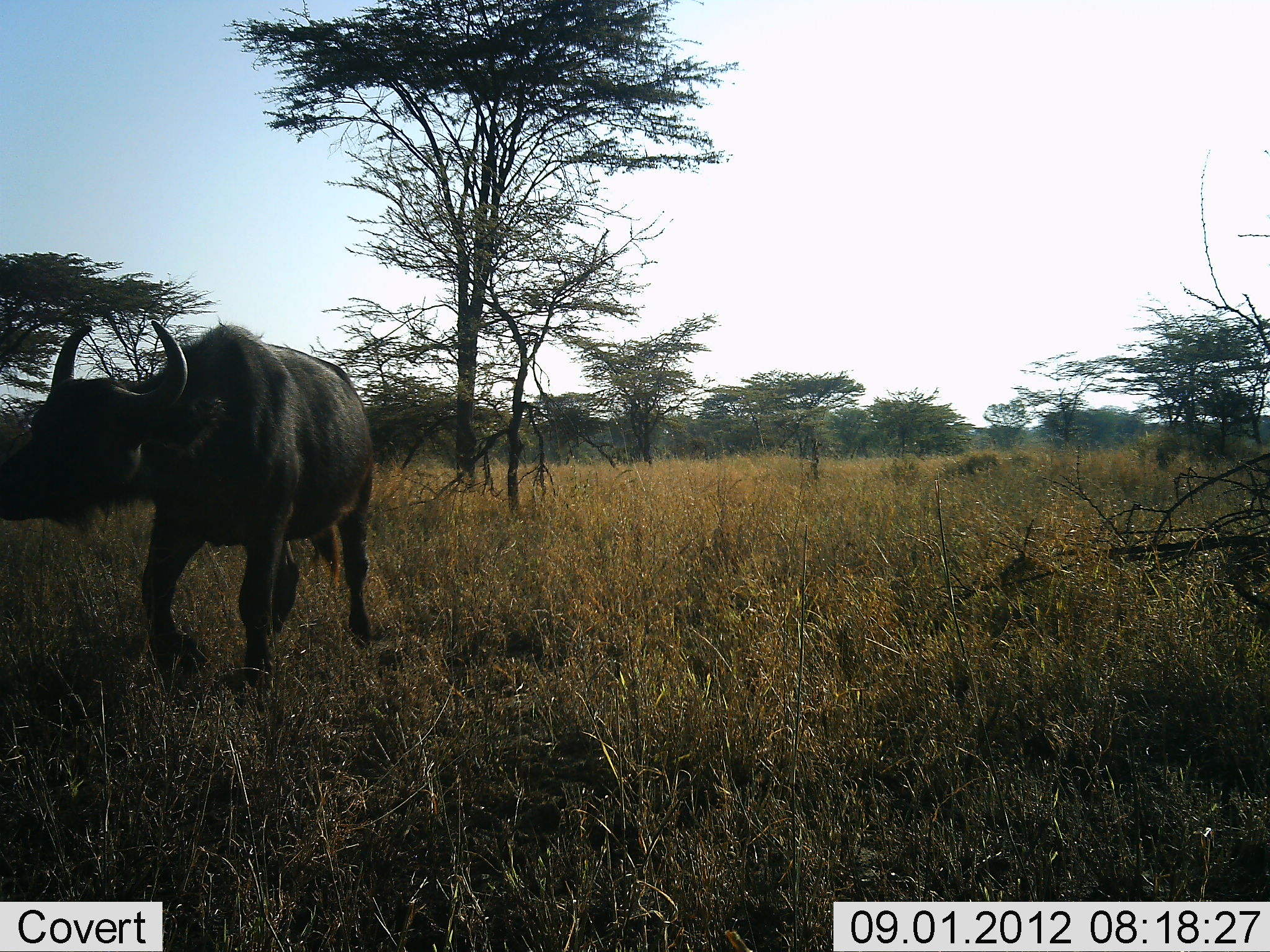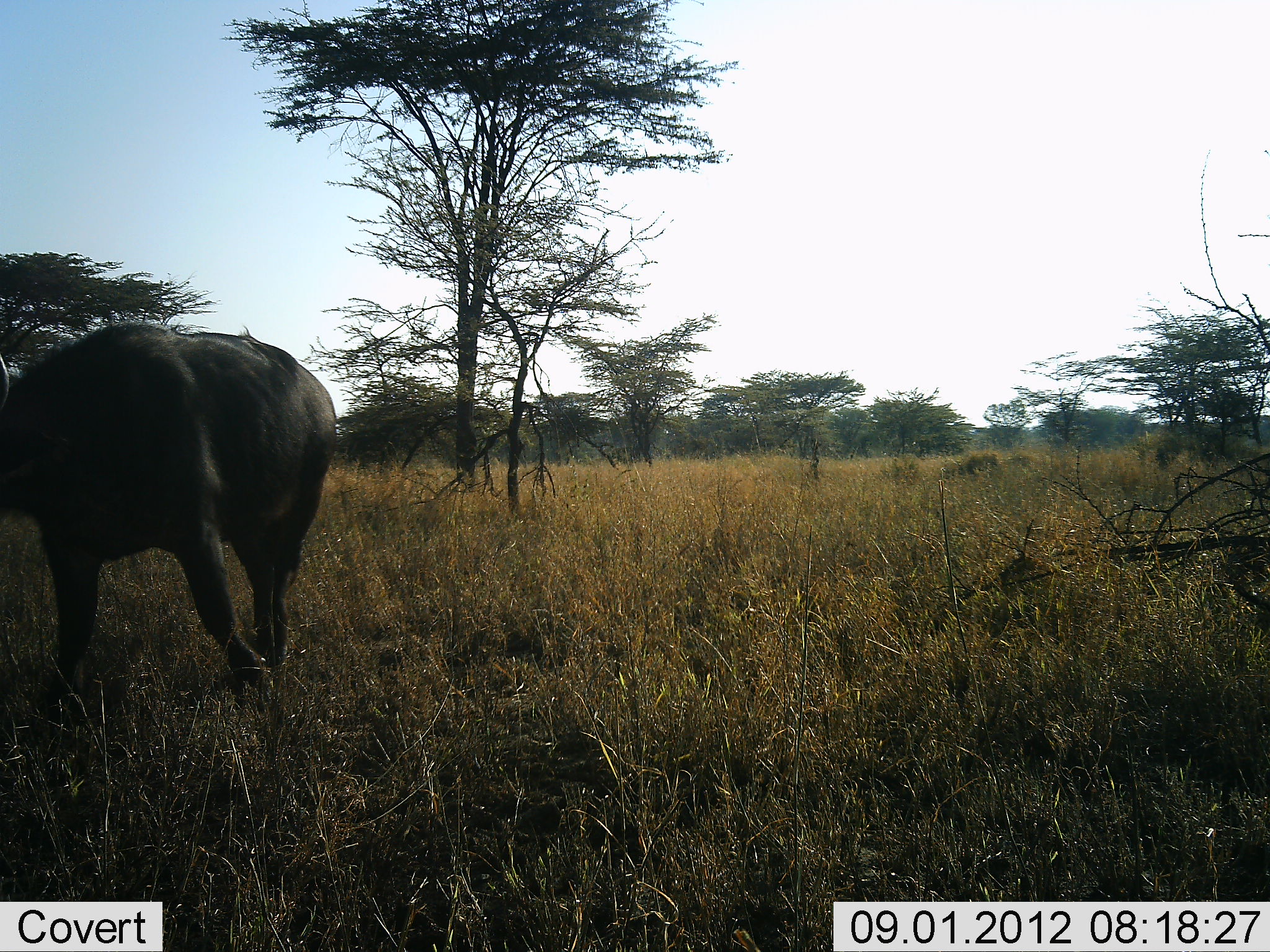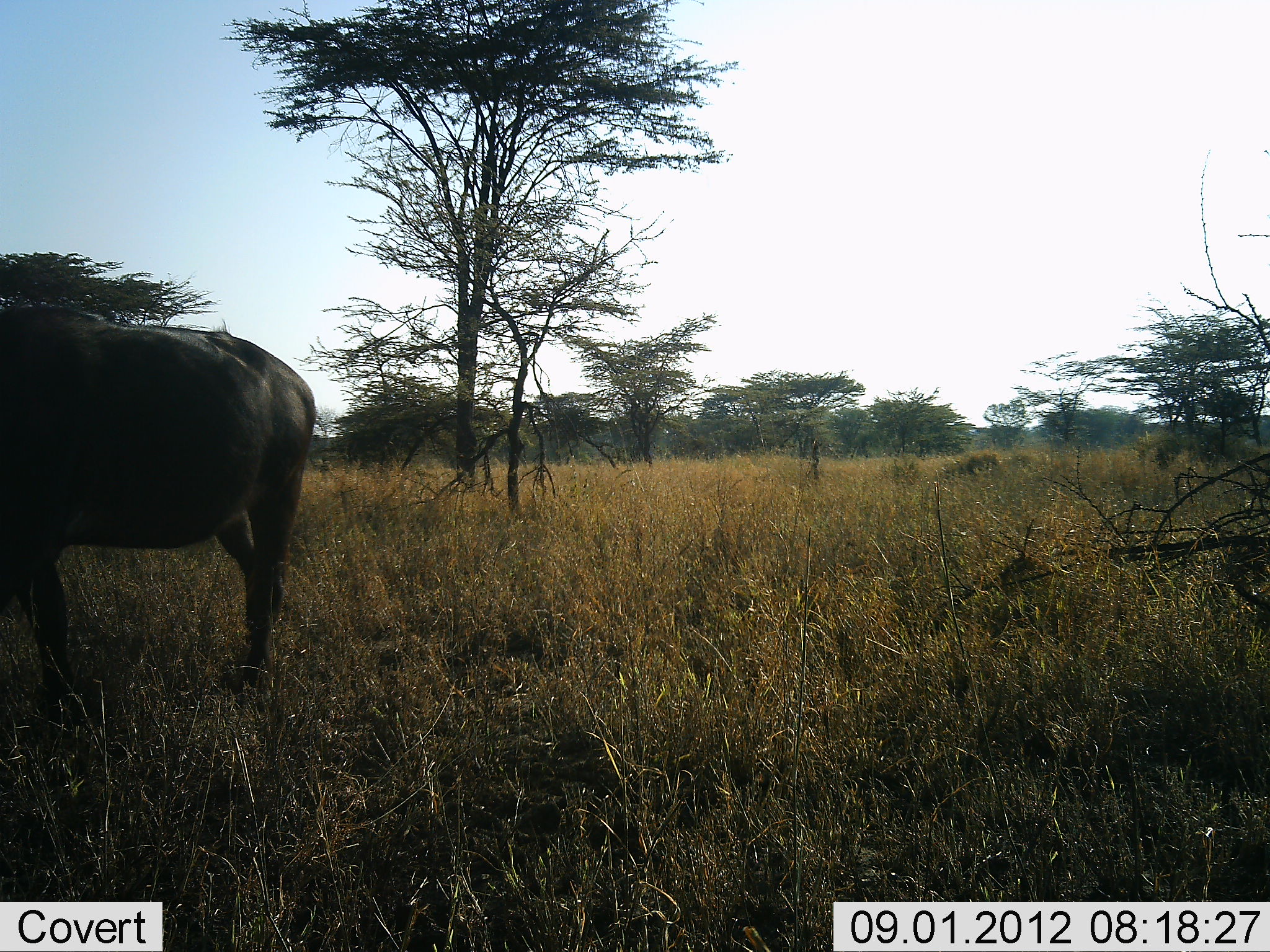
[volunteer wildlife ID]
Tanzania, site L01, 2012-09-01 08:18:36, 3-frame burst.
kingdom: Animalia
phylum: Chordata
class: Mammalia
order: Artiodactyla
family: Bovidae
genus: Syncerus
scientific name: Syncerus caffer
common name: cape buffalo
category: buffalo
Buffalo (cape buffalo) (Syncerus caffer), count 1. Behavior (volunteer vote fractions): standing 10%, resting 0%, moving 100%, interacting 0%. Young present (vote fraction): 0%. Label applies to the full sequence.